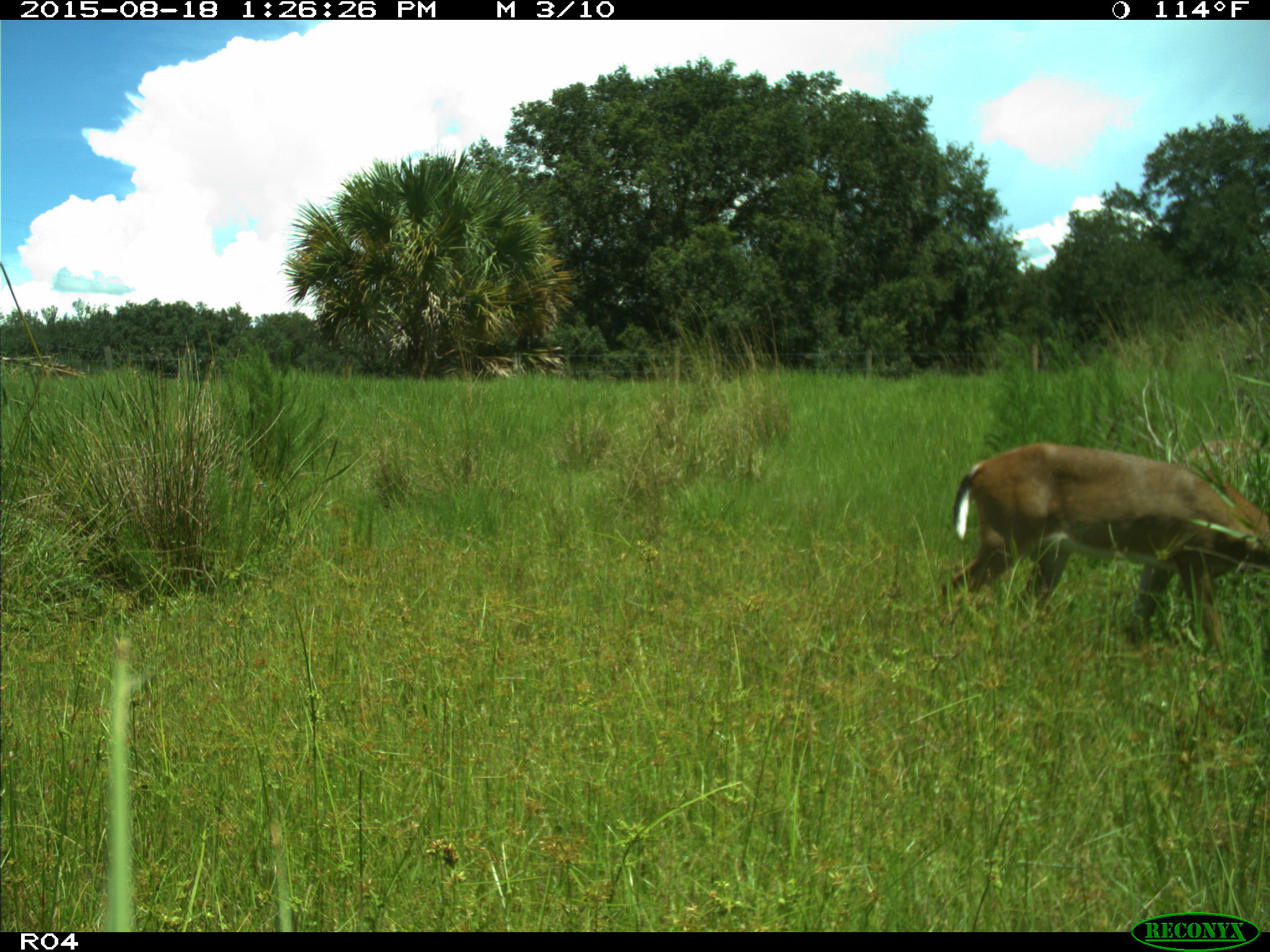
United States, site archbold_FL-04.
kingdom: Animalia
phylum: Chordata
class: Mammalia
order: Artiodactyla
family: Cervidae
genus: Odocoileus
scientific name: Odocoileus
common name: deer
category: unidentified deer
Unidentified deer (deer) (Odocoileus).